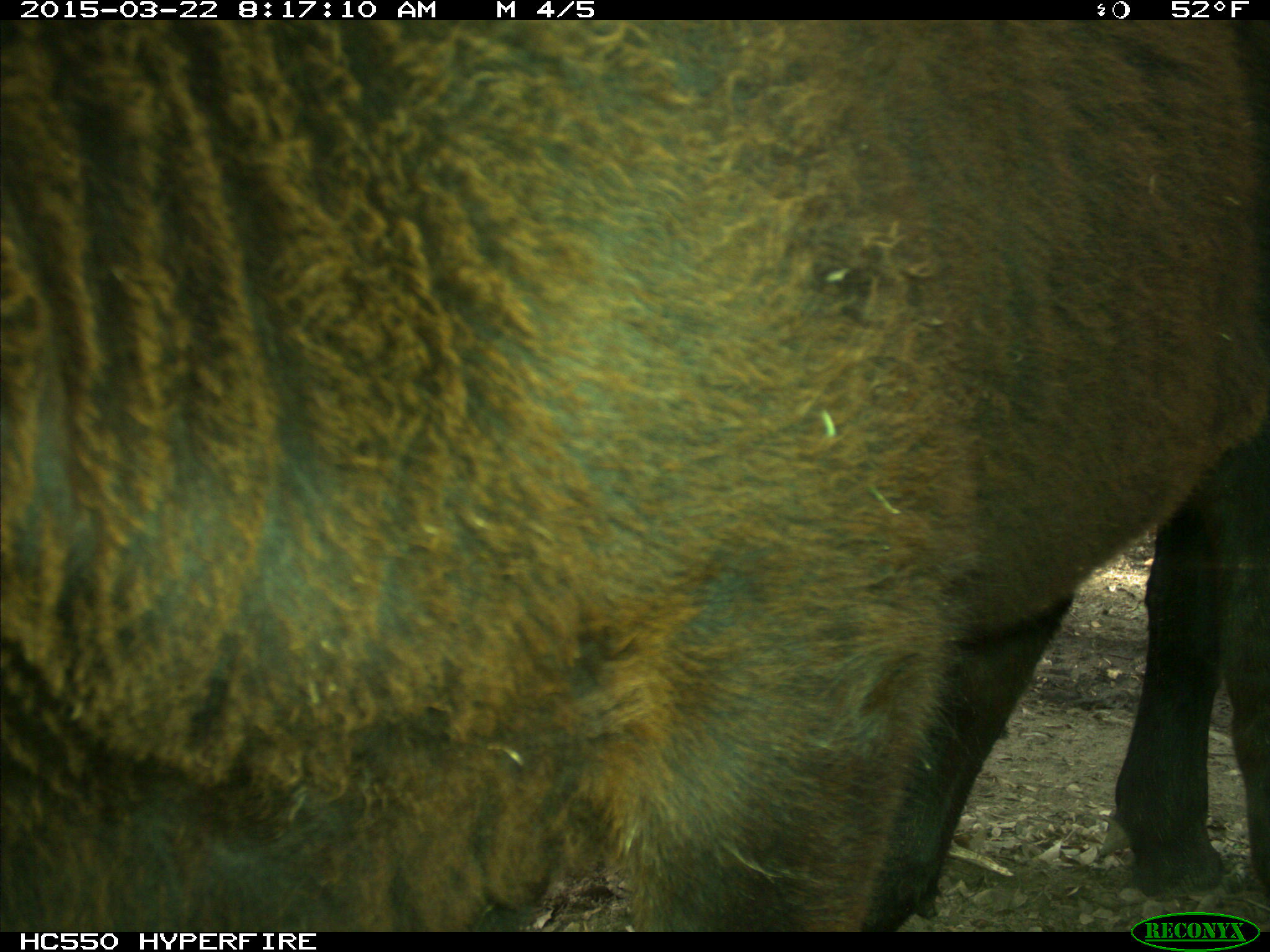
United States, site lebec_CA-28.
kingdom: Animalia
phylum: Chordata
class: Mammalia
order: Artiodactyla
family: Bovidae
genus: Bos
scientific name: Bos taurus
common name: domestic cow